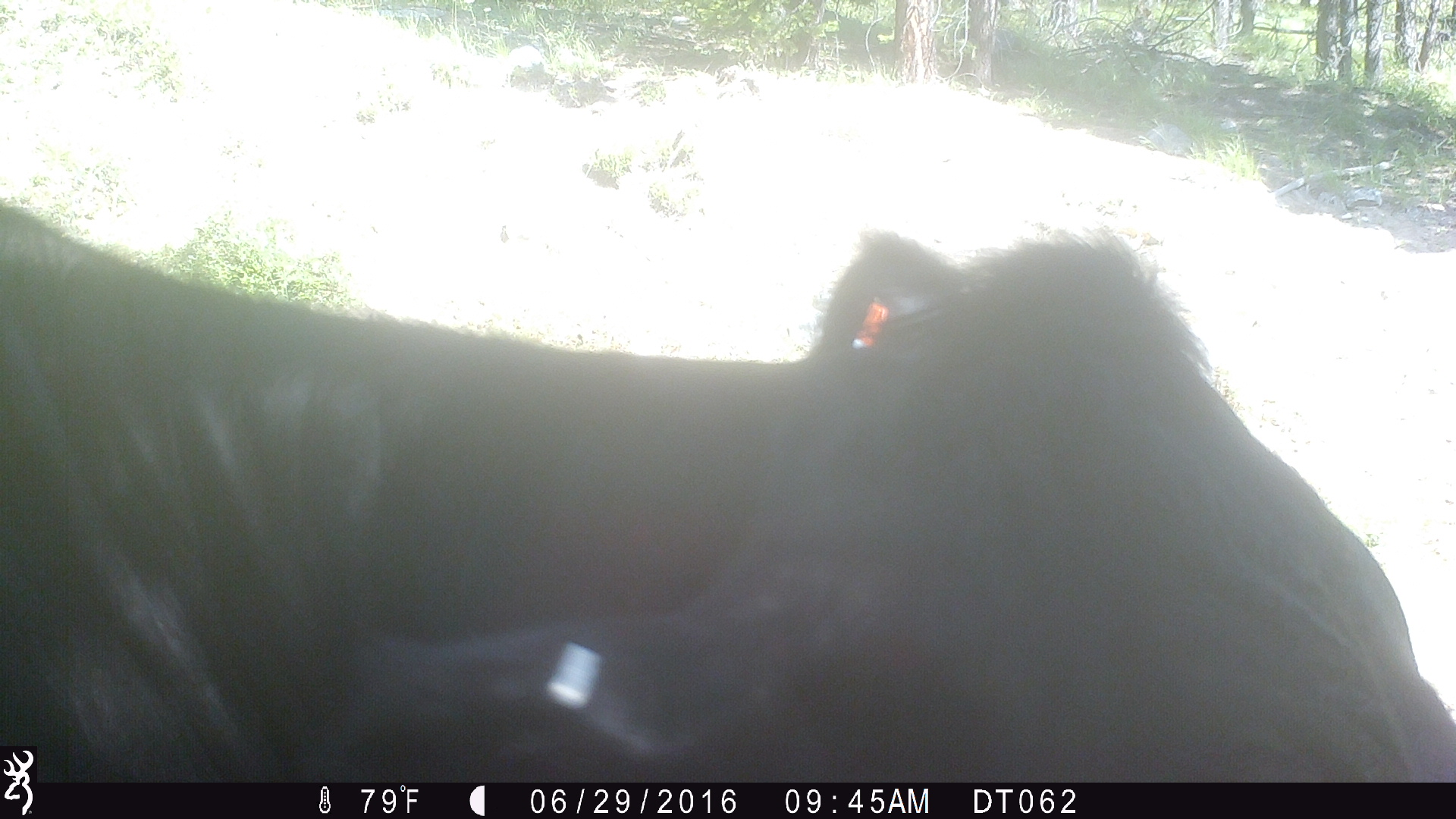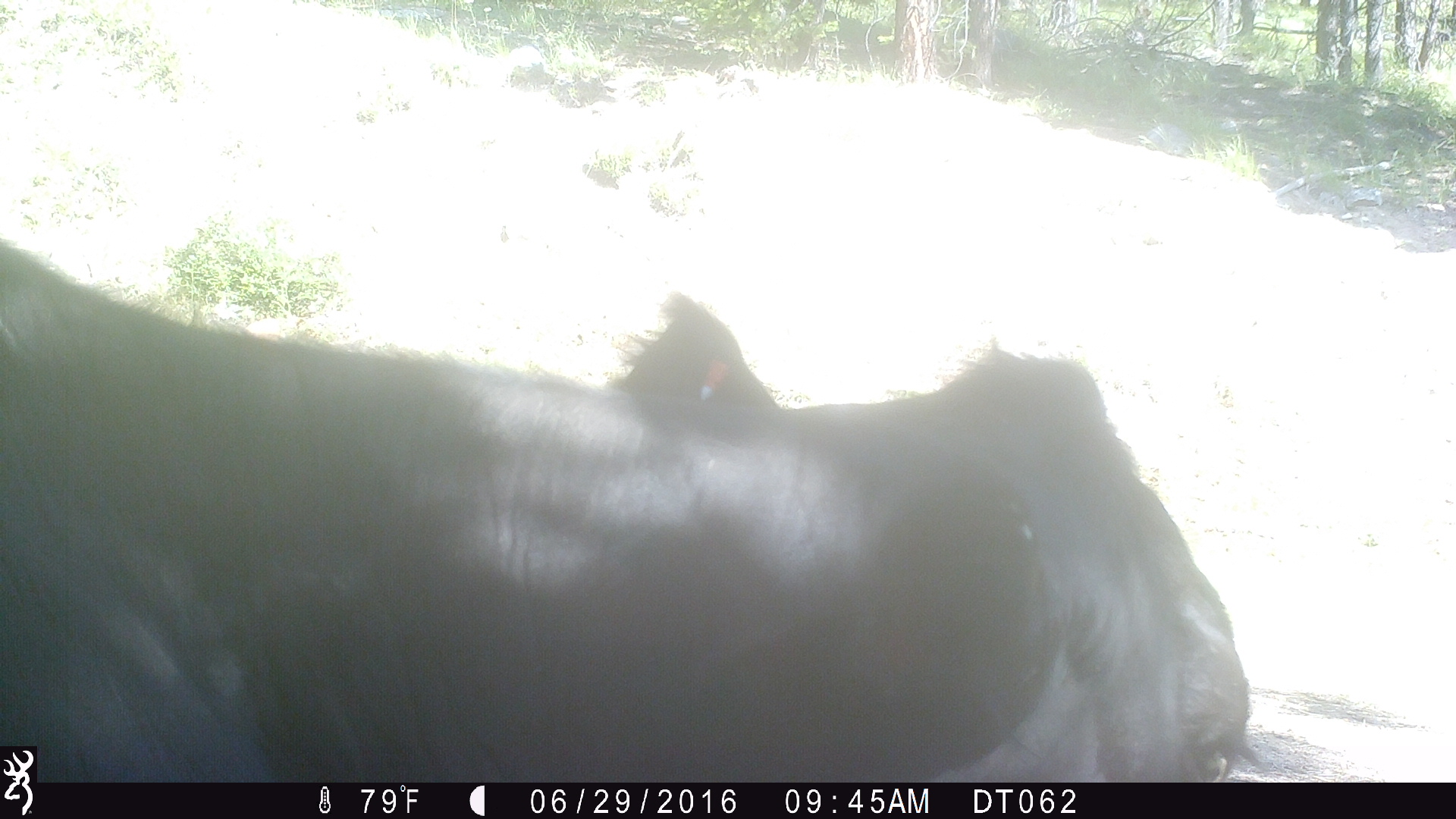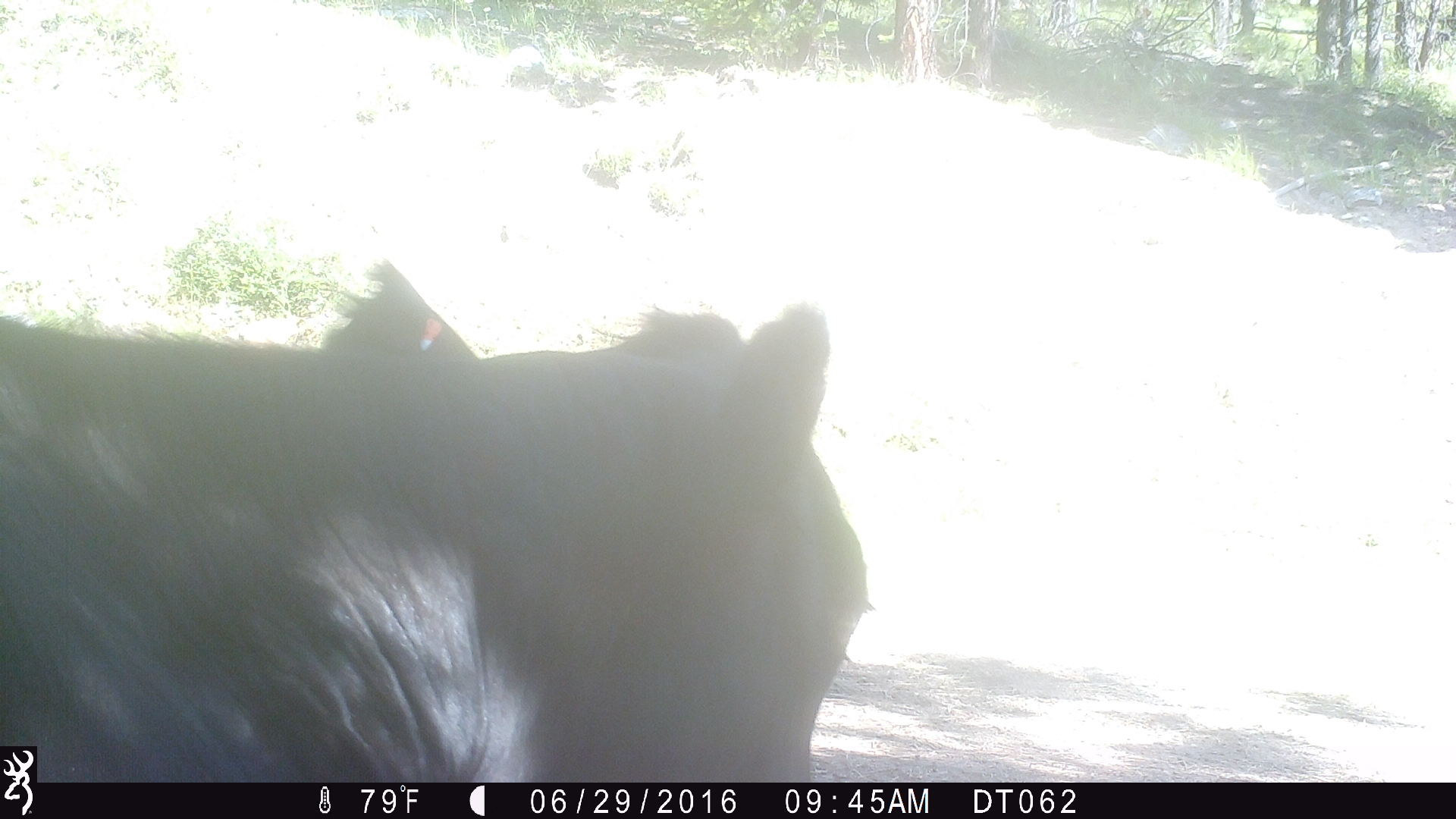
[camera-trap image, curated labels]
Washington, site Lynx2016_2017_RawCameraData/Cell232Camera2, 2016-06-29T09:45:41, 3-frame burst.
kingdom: Animalia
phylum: Chordata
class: Mammalia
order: Artiodactyla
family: Bovidae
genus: Bos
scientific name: Bos taurus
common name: domestic cattle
Domestic cattle (Bos taurus). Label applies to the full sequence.